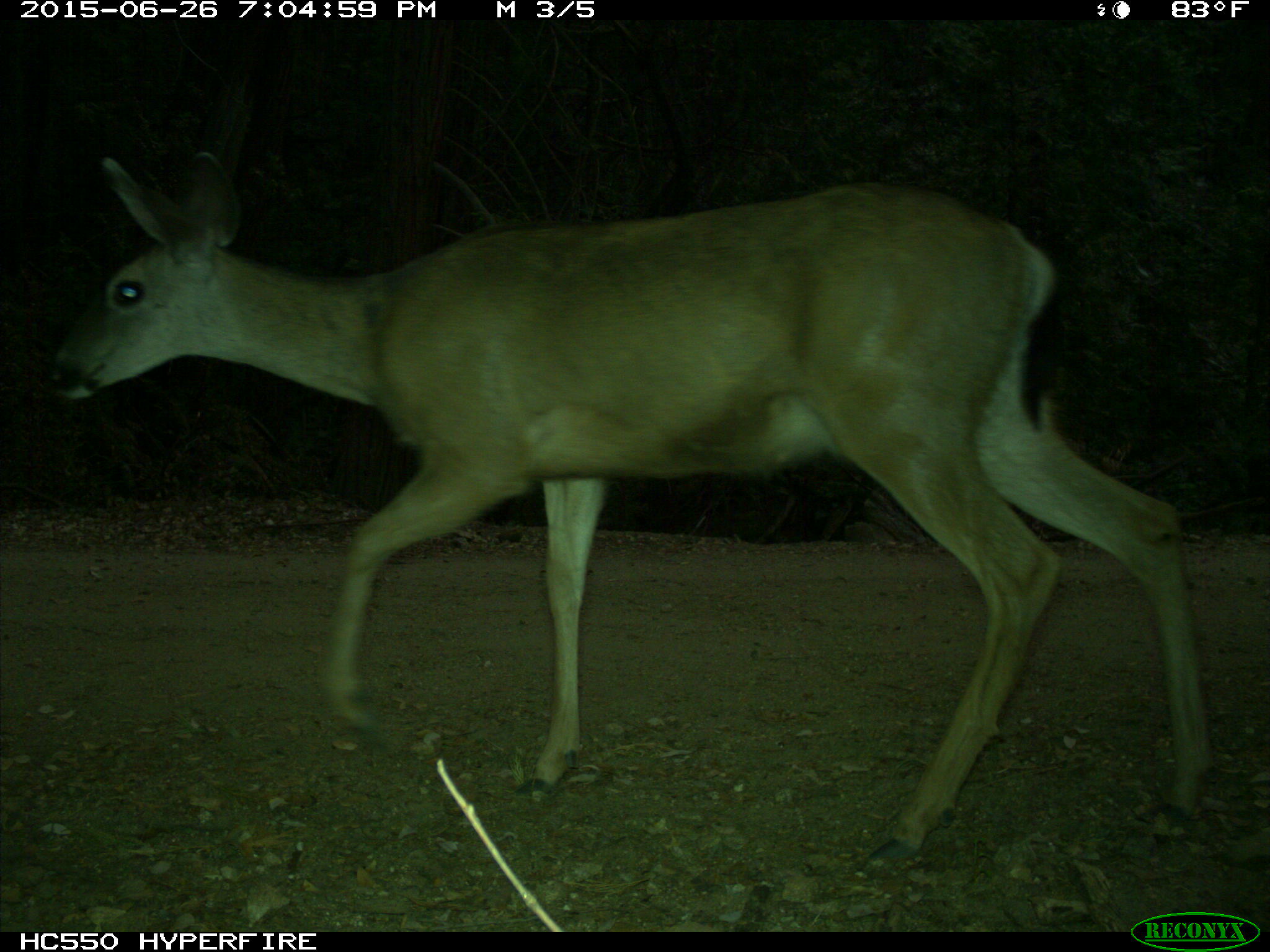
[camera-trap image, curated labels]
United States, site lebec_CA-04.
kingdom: Animalia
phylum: Chordata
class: Mammalia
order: Artiodactyla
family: Cervidae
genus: Odocoileus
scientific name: Odocoileus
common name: deer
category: unidentified deer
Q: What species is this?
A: Unidentified deer (deer) (Odocoileus).